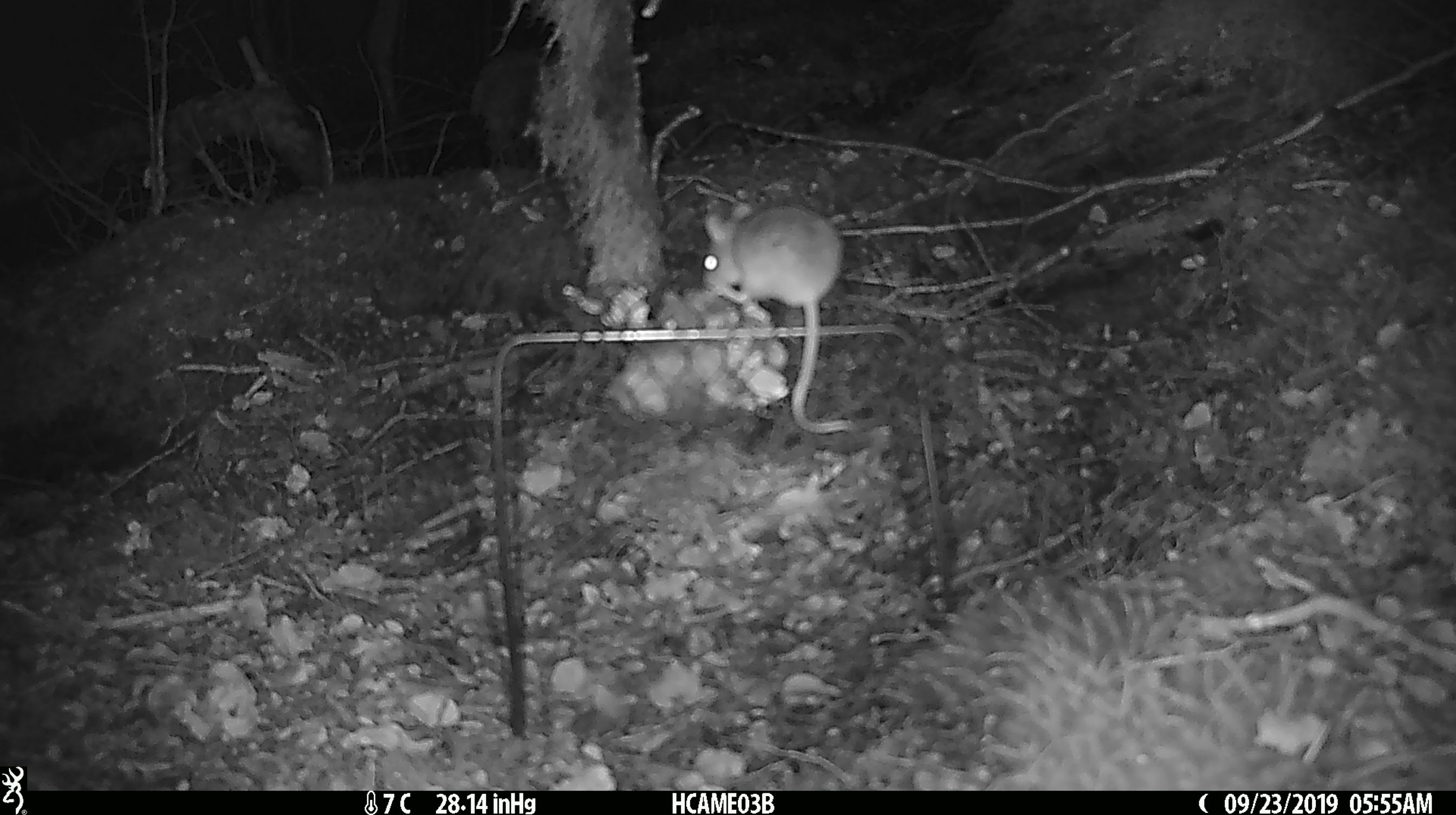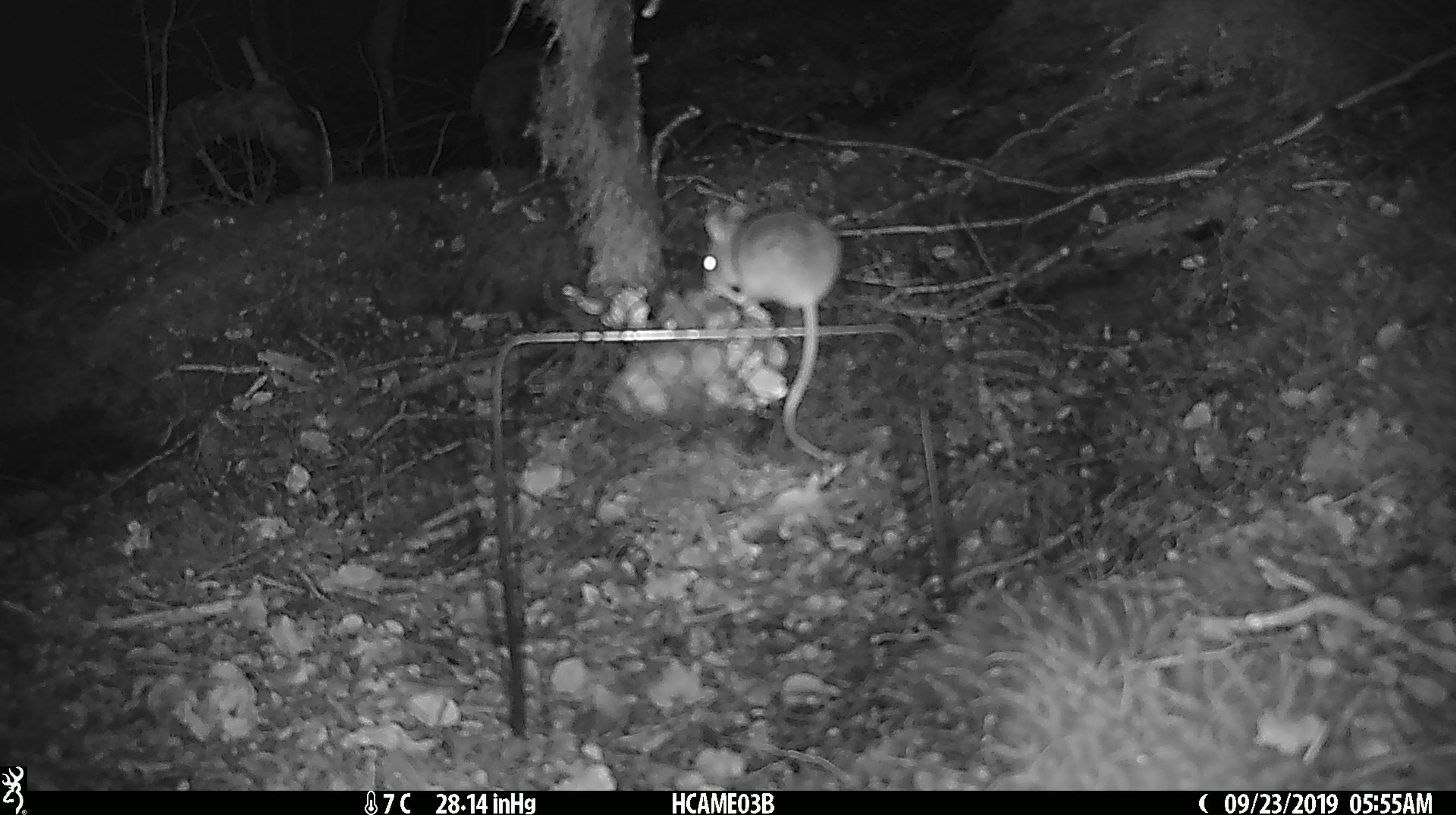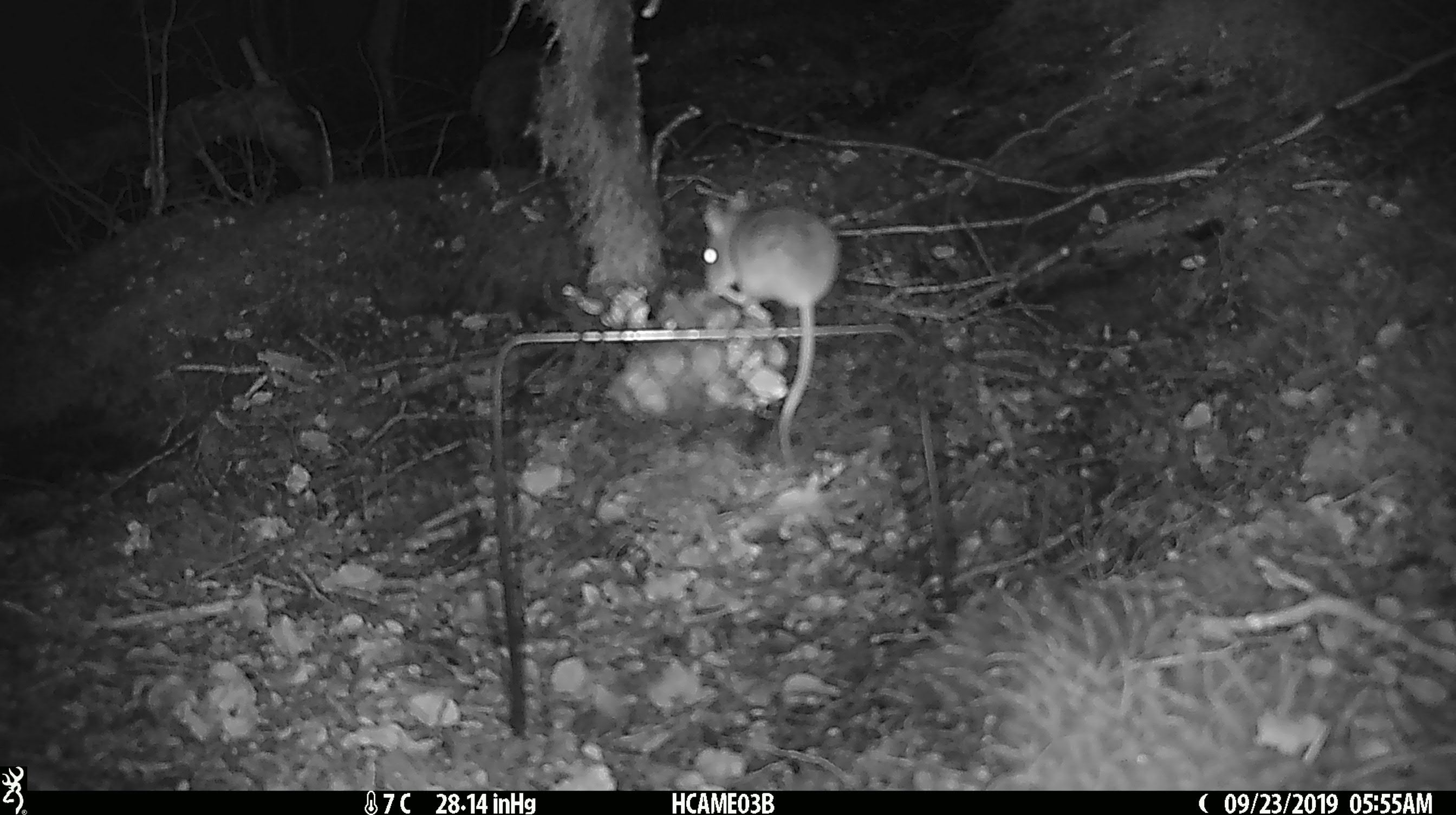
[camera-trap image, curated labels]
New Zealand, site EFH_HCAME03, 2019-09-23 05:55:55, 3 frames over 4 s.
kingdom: Animalia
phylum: Chordata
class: Mammalia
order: Rodentia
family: Muridae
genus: Mus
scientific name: Mus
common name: mouse